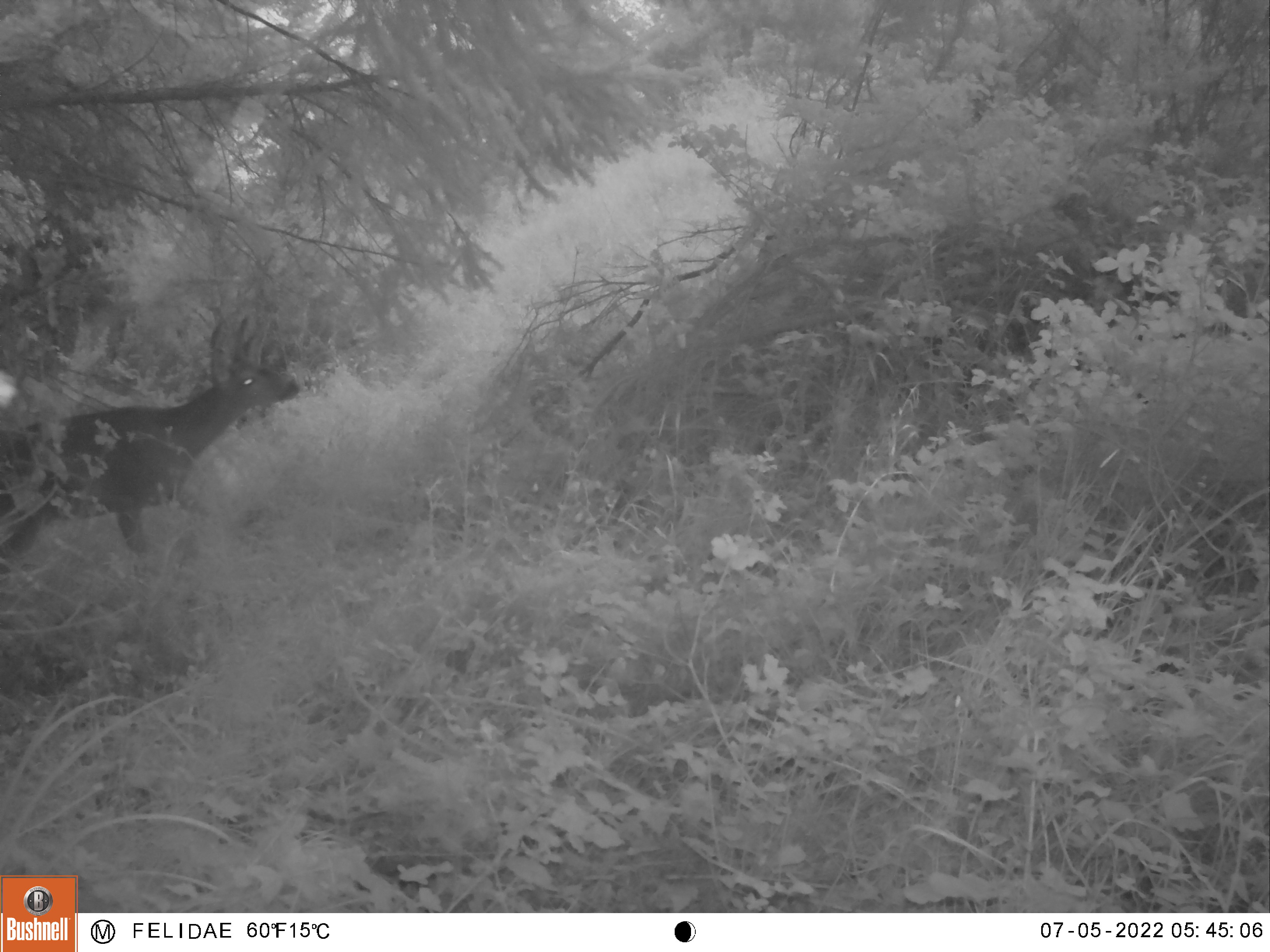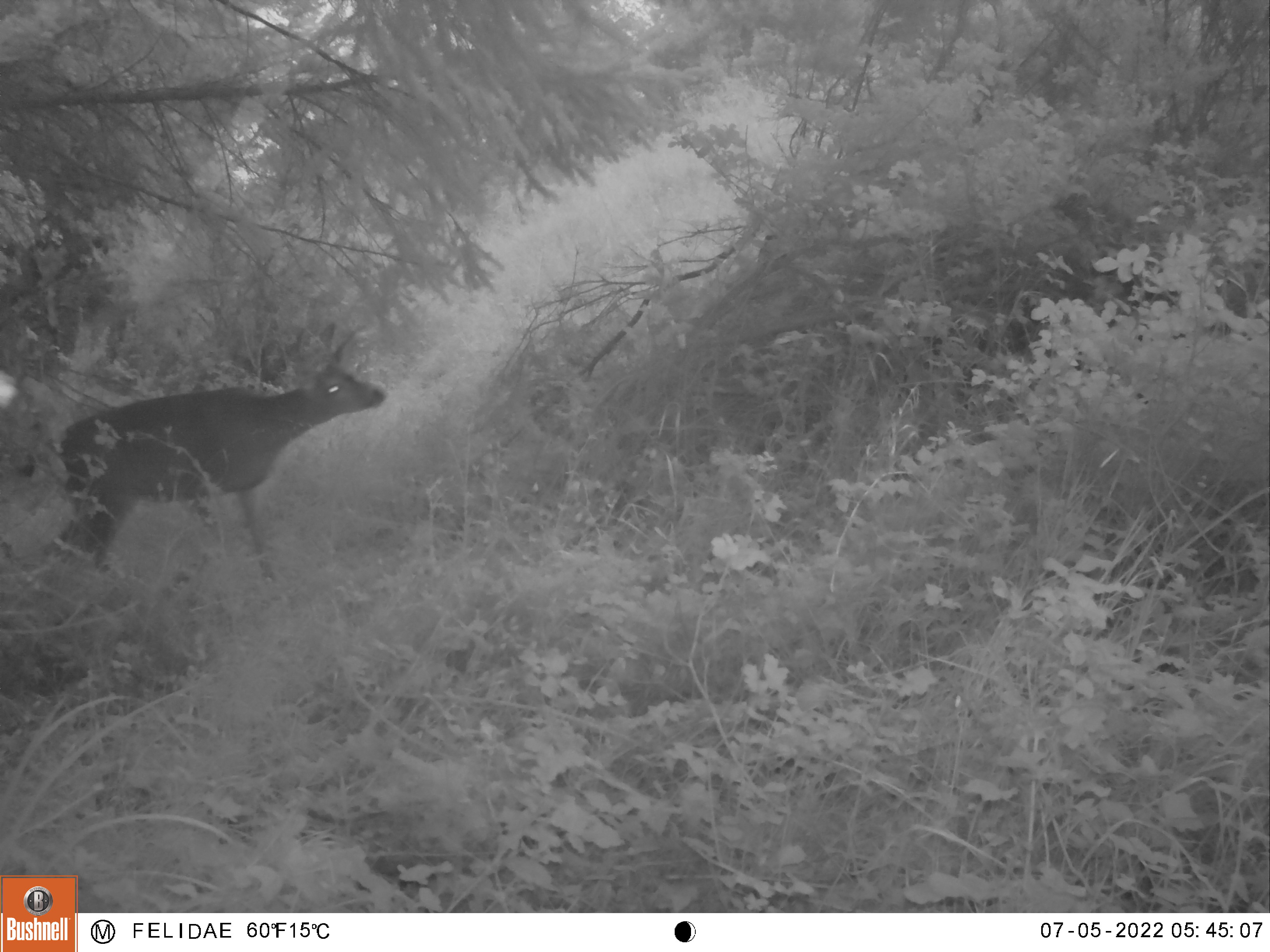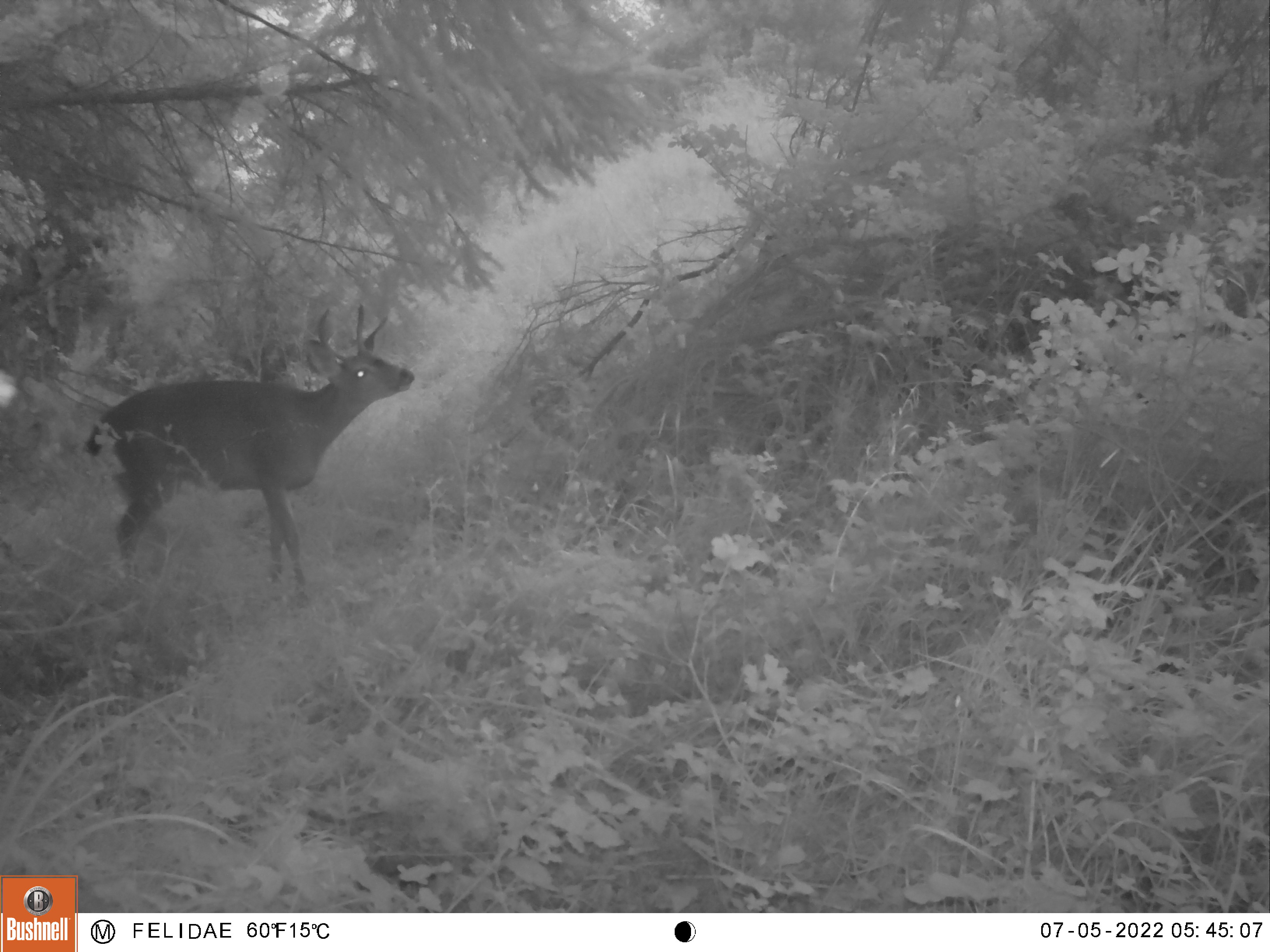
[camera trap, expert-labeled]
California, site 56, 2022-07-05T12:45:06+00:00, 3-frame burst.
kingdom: Animalia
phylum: Chordata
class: Mammalia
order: Artiodactyla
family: Cervidae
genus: Odocoileus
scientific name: Odocoileus hemionus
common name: mule deer